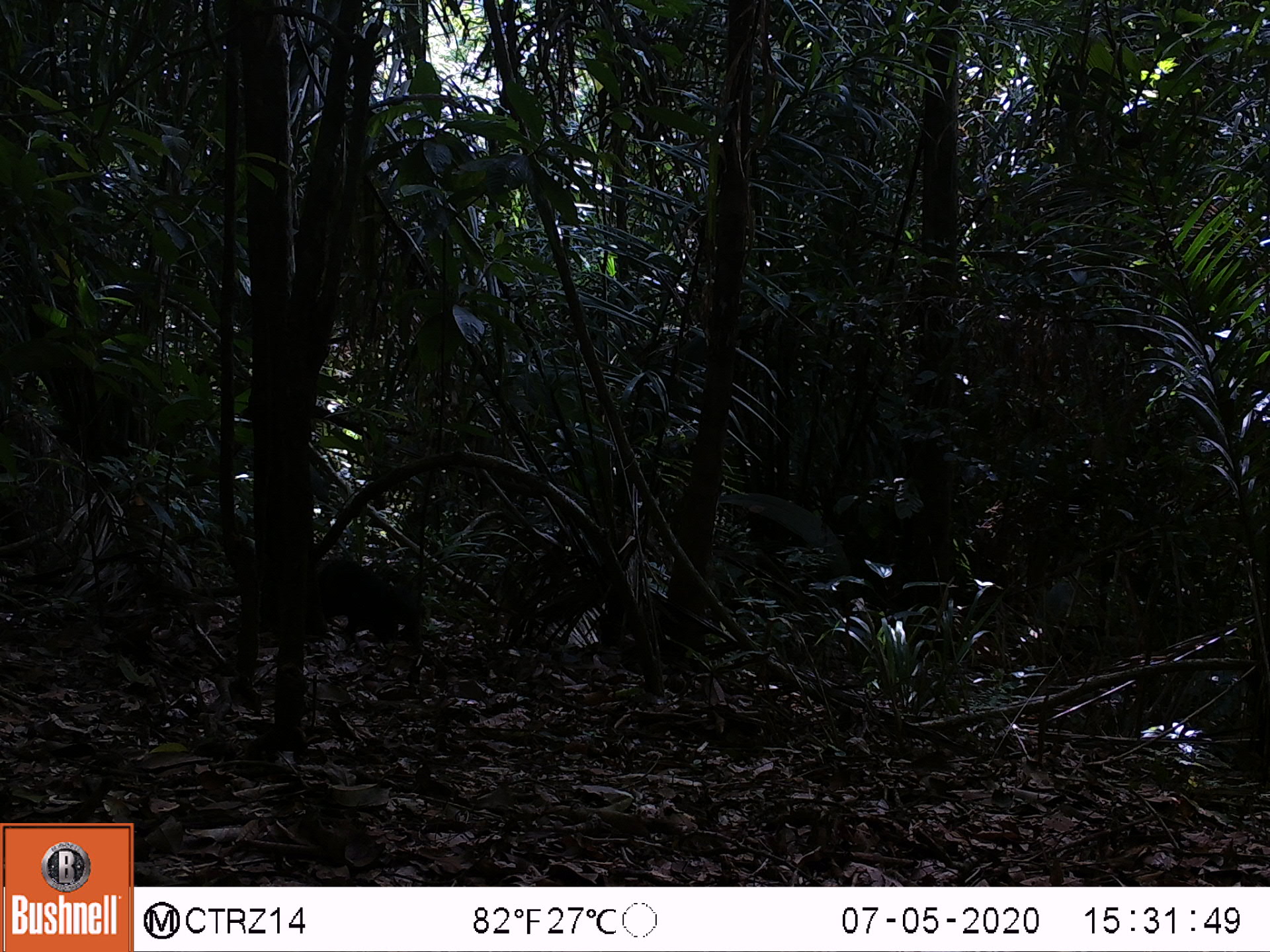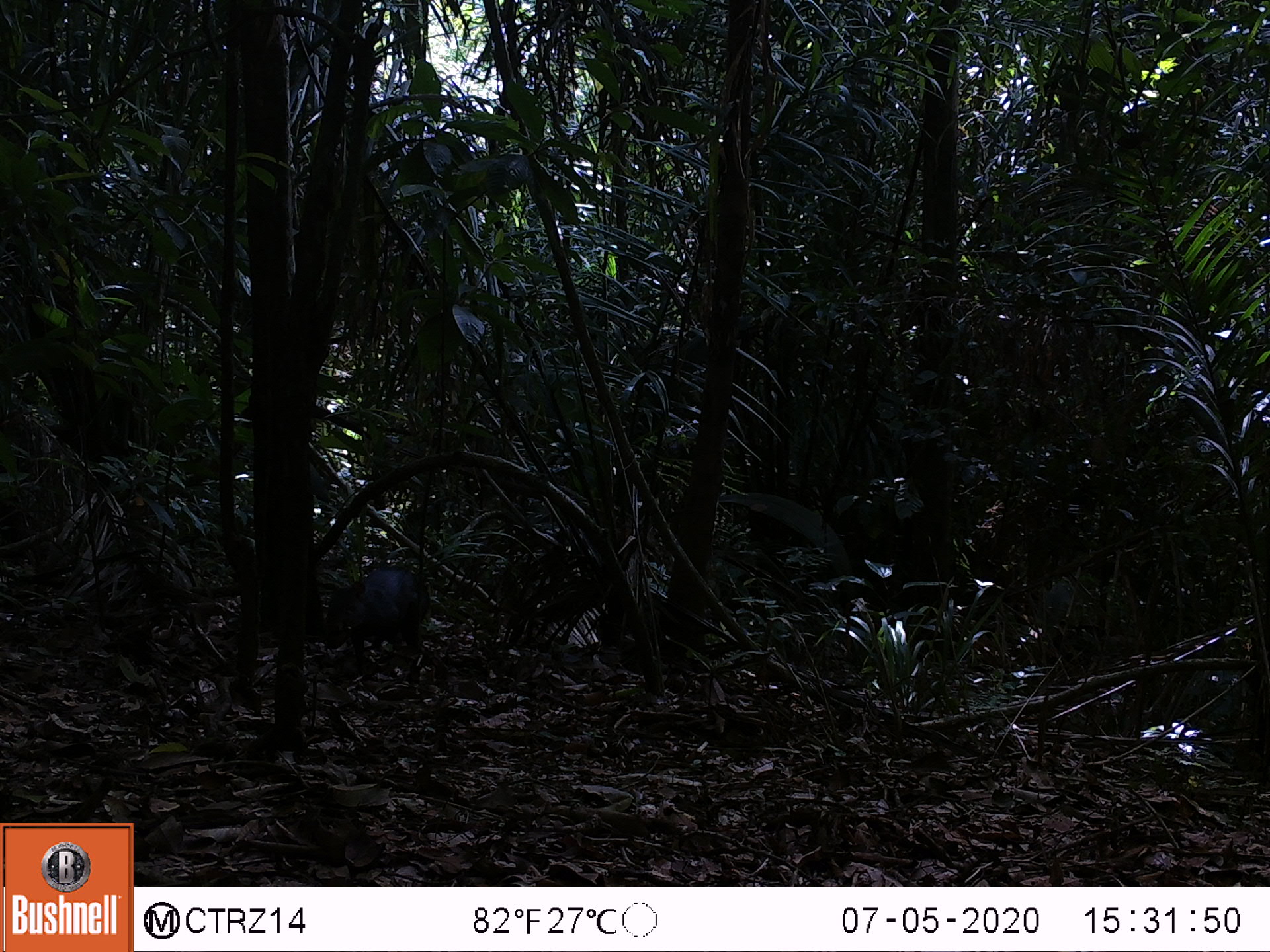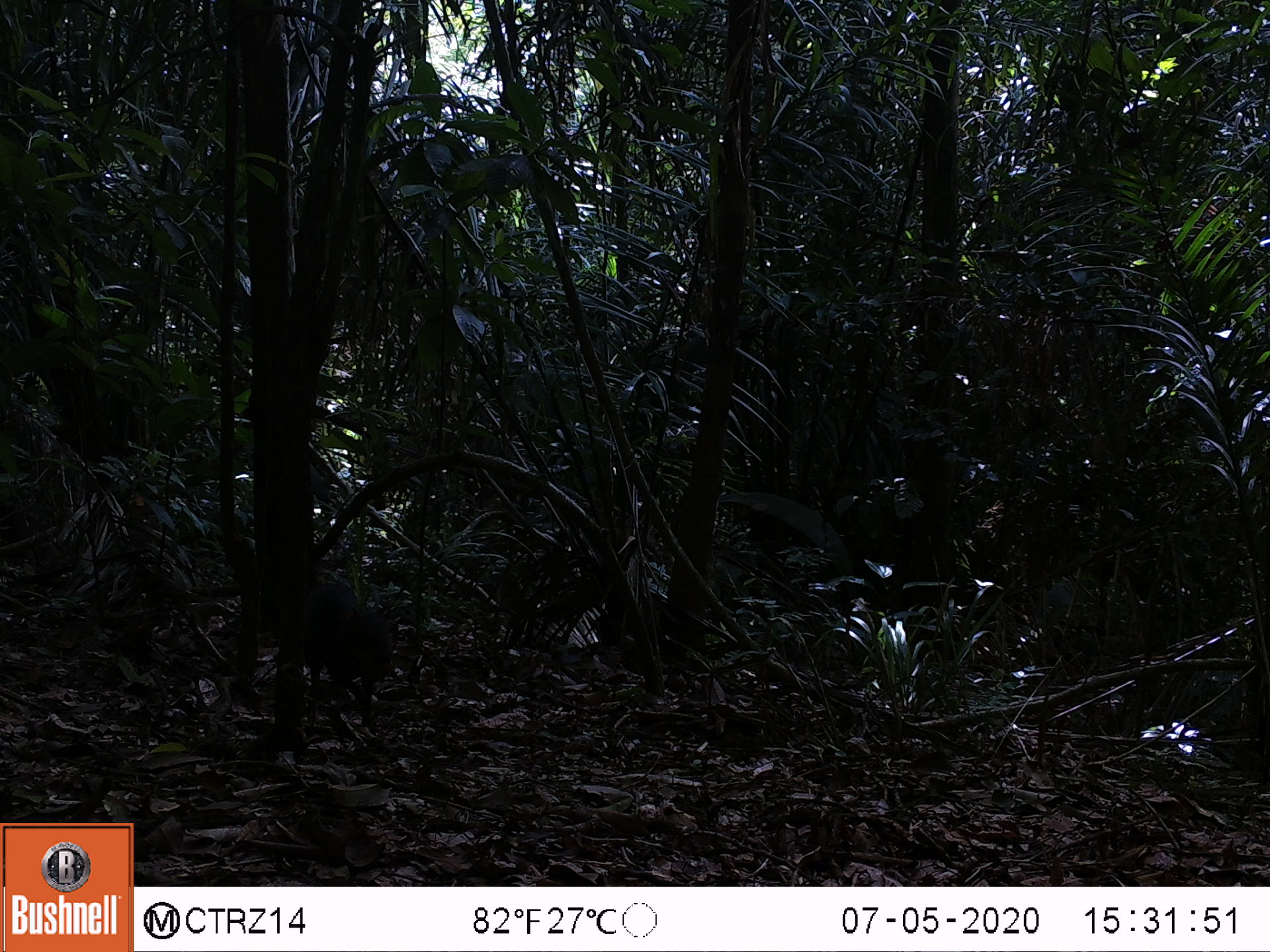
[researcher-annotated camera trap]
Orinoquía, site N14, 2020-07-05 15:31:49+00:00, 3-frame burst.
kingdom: Animalia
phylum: Chordata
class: Mammalia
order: Rodentia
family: Dasyproctidae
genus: Dasyprocta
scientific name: Dasyprocta fuliginosa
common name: black agouti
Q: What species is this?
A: Black agouti (Dasyprocta fuliginosa).